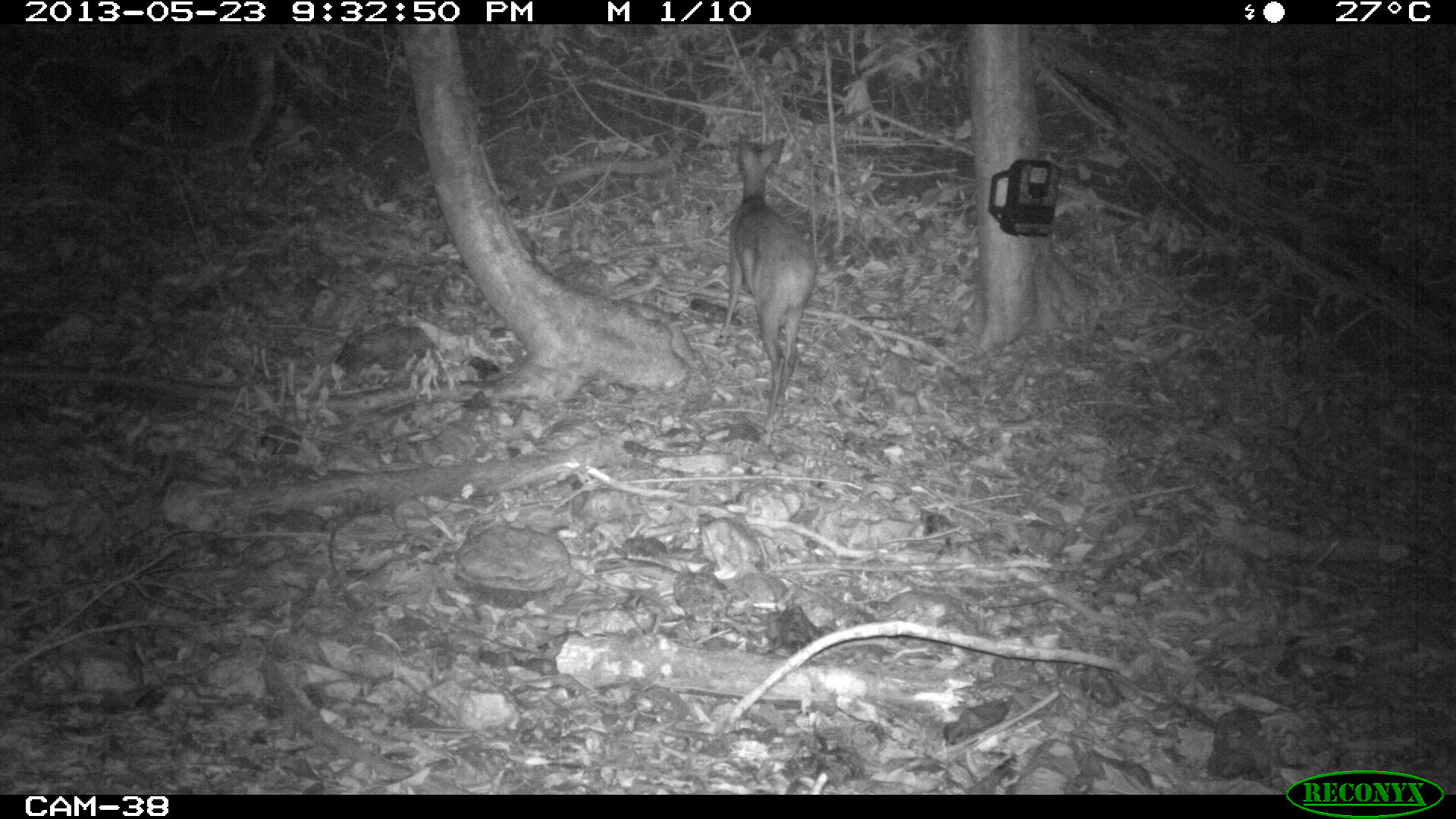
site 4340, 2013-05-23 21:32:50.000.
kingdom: Animalia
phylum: Chordata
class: Mammalia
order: Artiodactyla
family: Cervidae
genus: Mazama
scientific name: Mazama temama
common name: central american red brocket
Mazama temama (central american red brocket), count 1, sex female.